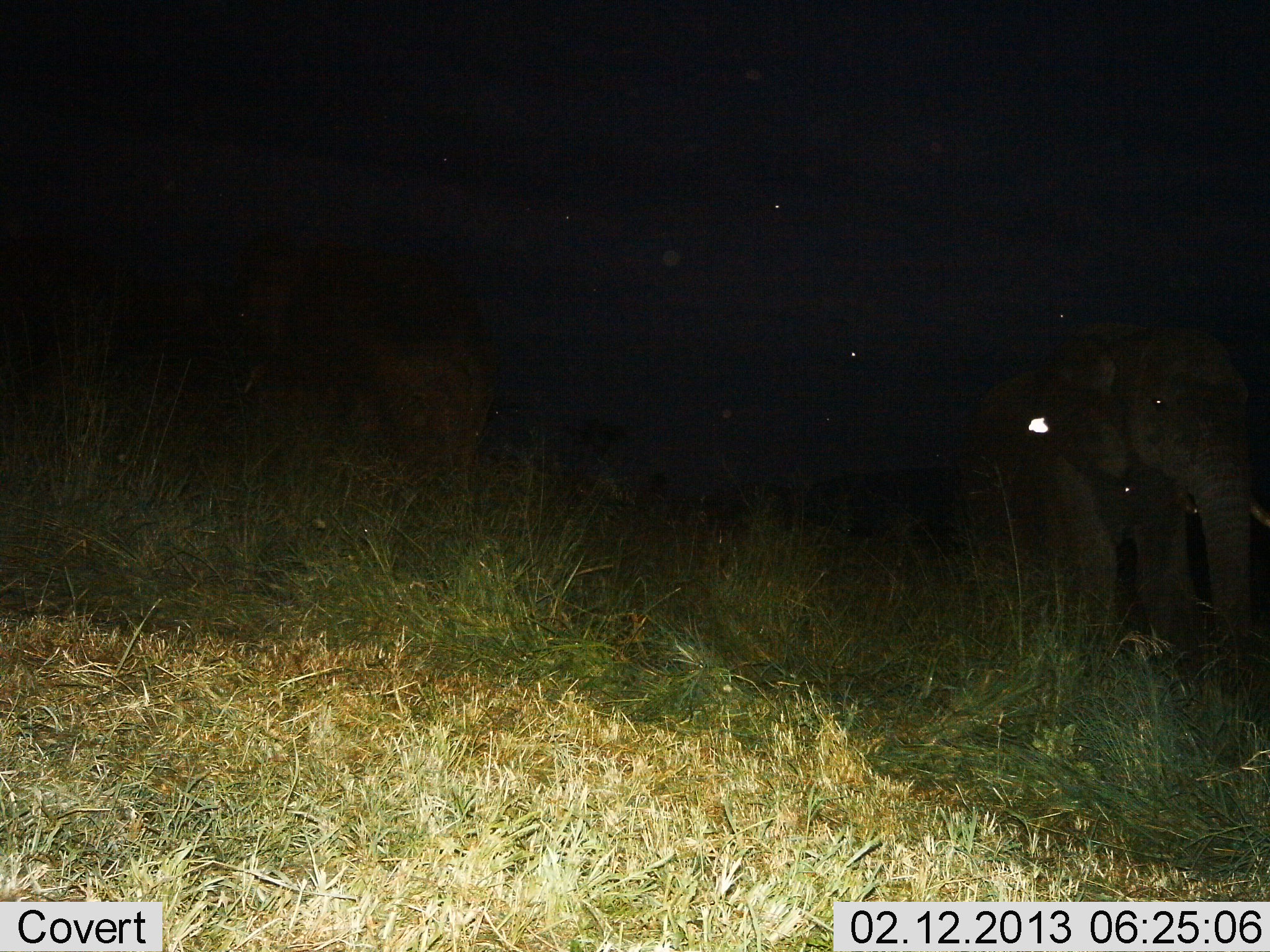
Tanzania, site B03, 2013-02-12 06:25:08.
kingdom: Animalia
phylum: Chordata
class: Mammalia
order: Proboscidea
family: Elephantidae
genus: Loxodonta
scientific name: Loxodonta africana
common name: african bush elephant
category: elephant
Elephant (african bush elephant) (Loxodonta africana), count 2. Behavior (volunteer vote fractions): standing 63%, resting 3%, moving 34%, interacting 0%. Young present (vote fraction): 6%. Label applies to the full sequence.